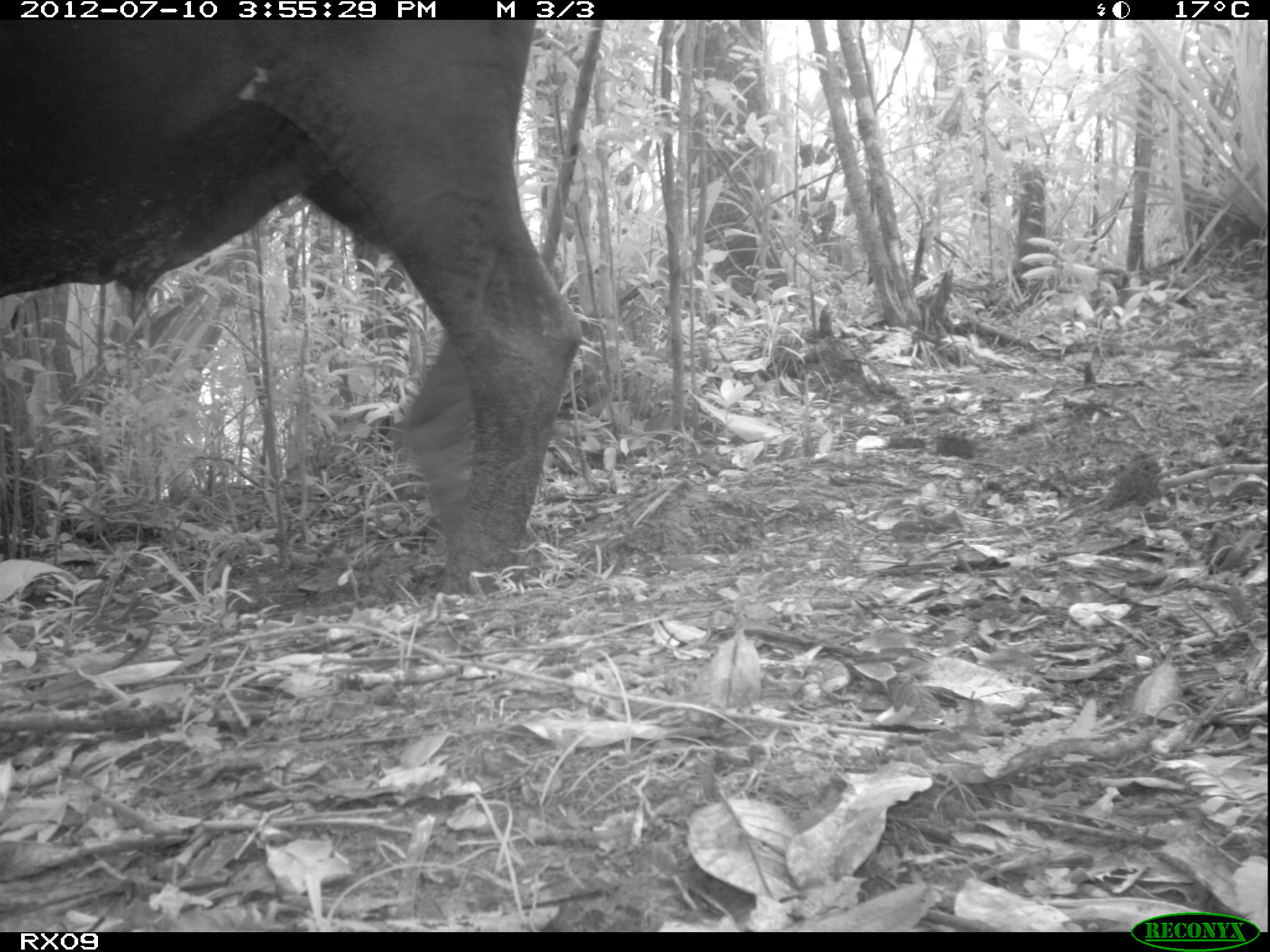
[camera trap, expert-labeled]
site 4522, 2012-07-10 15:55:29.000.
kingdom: Animalia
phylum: Chordata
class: Mammalia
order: Artiodactyla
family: Bovidae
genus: Bos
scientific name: Bos taurus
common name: domestic cattle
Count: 4.